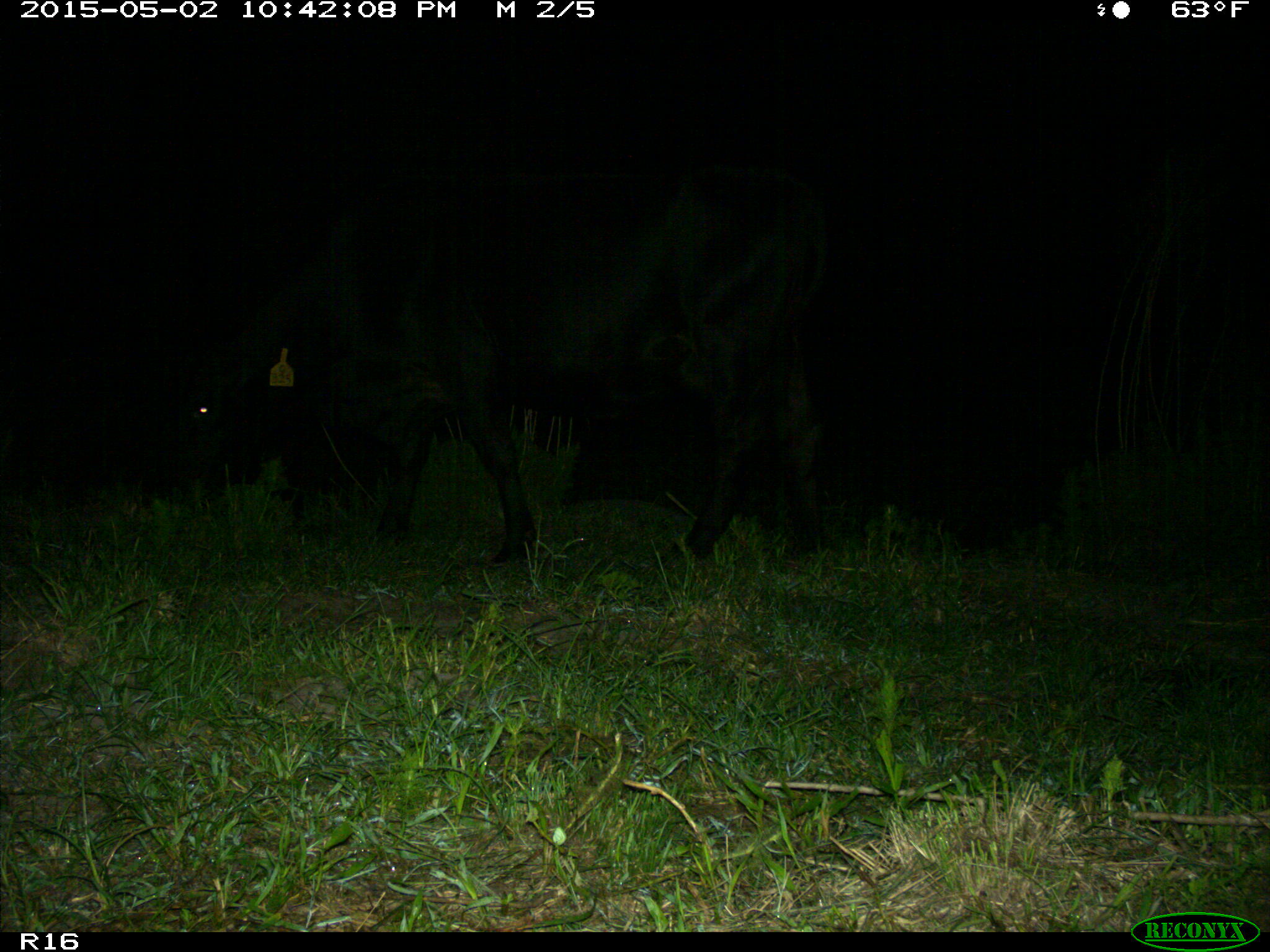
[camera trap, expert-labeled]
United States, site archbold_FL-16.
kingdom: Animalia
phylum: Chordata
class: Mammalia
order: Artiodactyla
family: Bovidae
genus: Bos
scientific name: Bos taurus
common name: domestic cow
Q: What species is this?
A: Bos taurus (domestic cow).